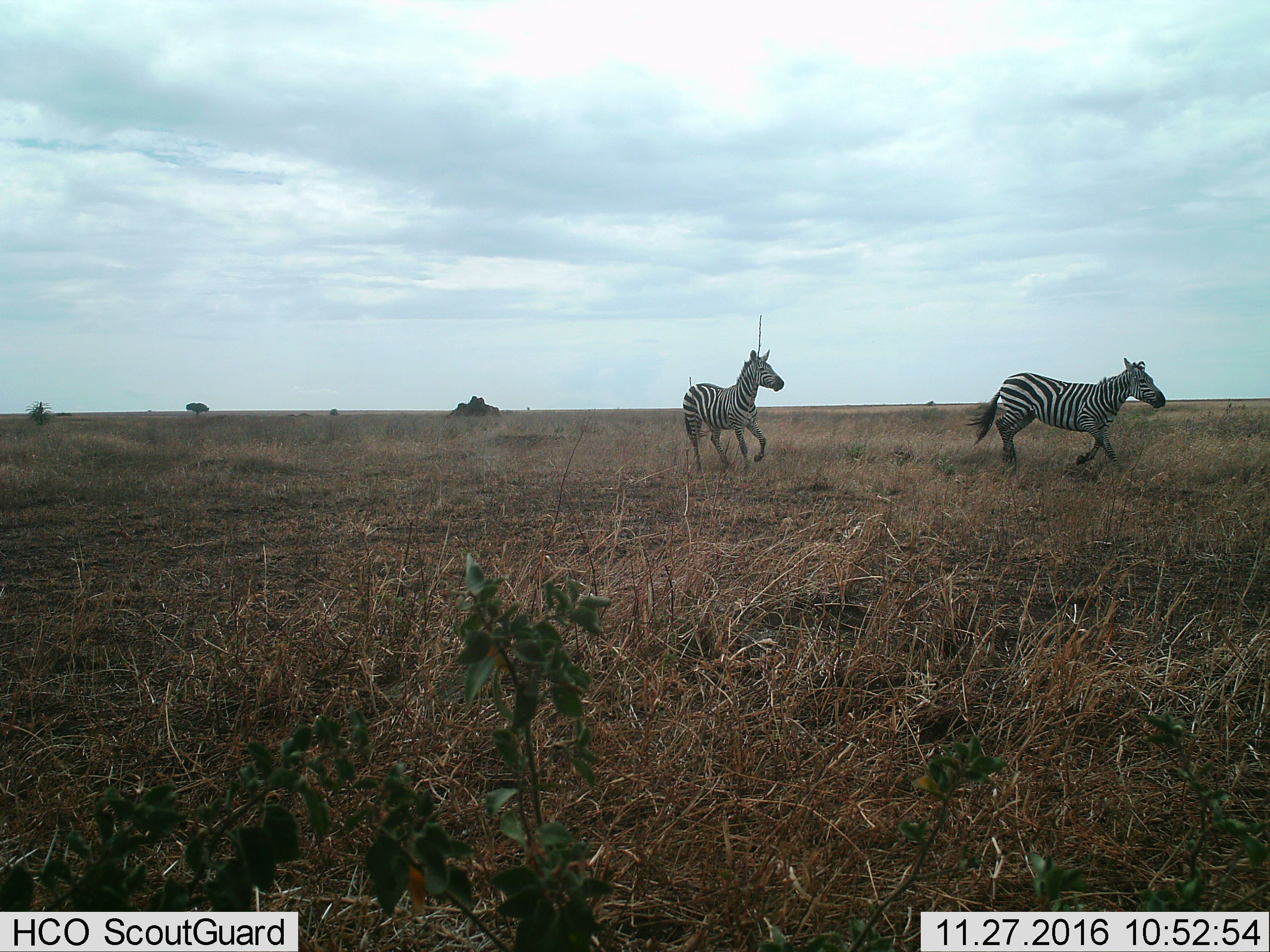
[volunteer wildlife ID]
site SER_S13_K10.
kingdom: Animalia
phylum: Chordata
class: Mammalia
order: Perissodactyla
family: Equidae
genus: Equus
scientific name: Equus quagga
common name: plains zebra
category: zebraplains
Zebraplains (plains zebra) (Equus quagga), count 2. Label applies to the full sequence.